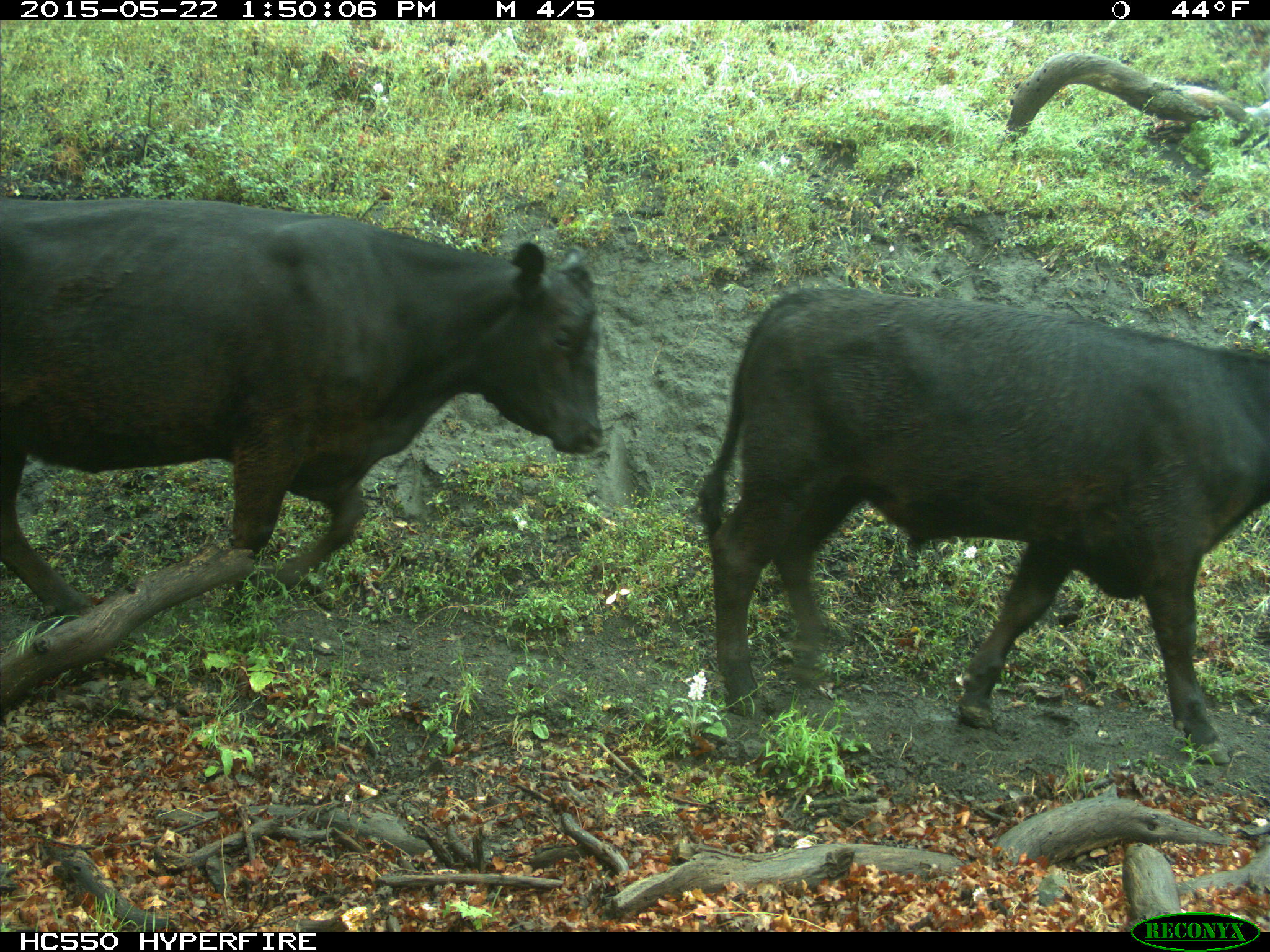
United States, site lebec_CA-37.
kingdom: Animalia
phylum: Chordata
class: Mammalia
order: Artiodactyla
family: Bovidae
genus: Bos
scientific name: Bos taurus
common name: domestic cow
Bos taurus (domestic cow).